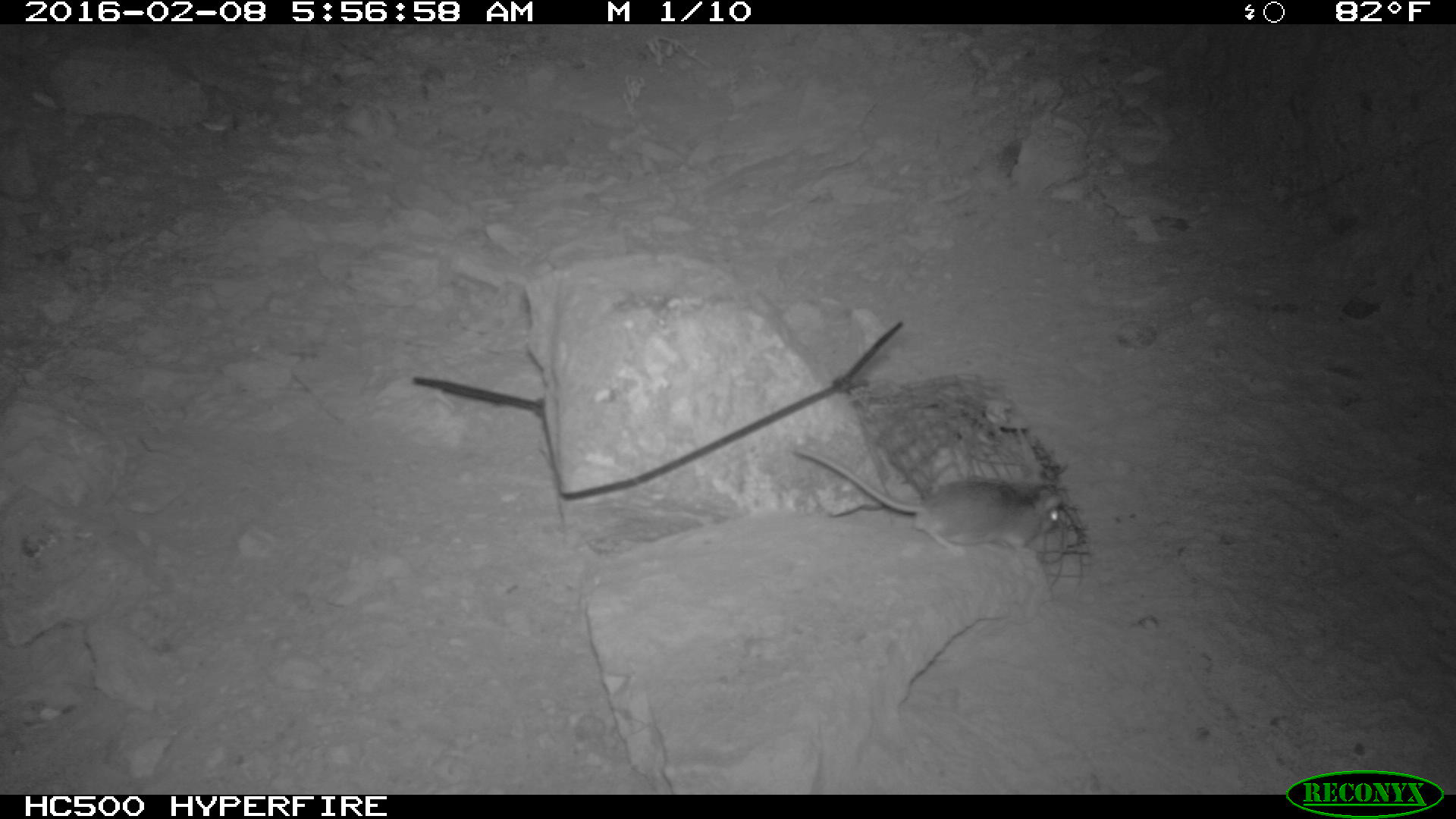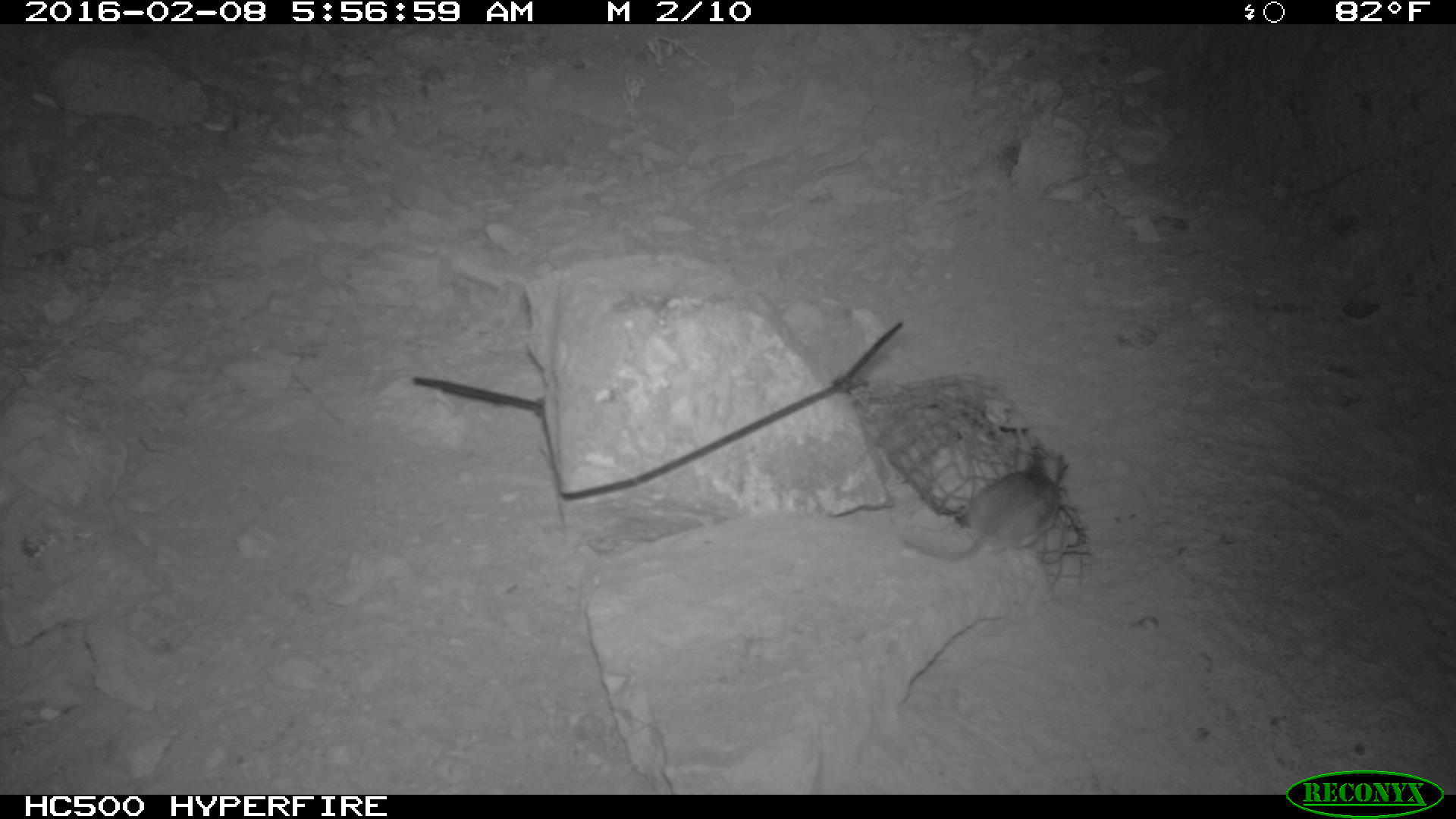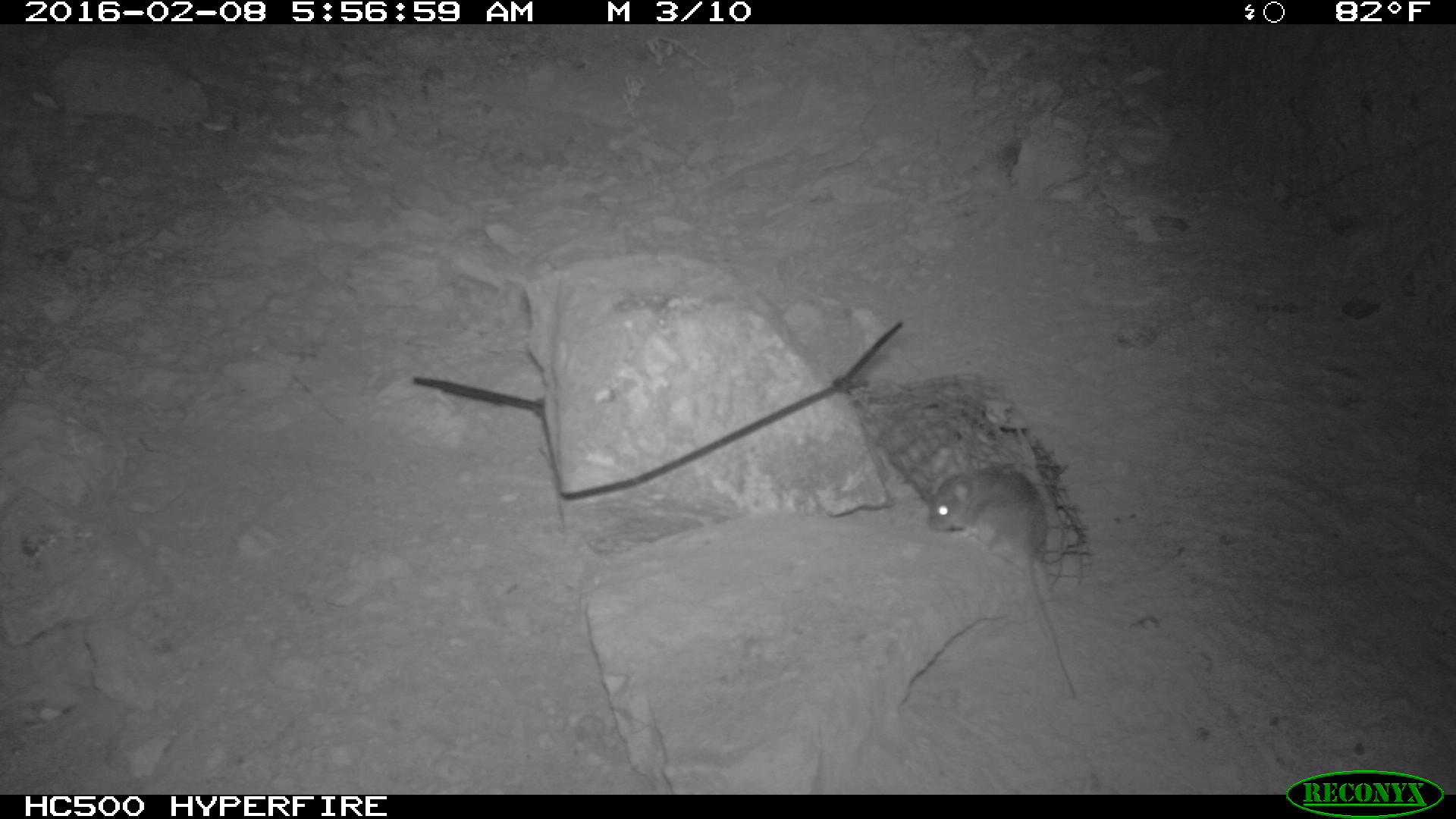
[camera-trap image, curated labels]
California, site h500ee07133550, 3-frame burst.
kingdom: Animalia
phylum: Chordata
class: Mammalia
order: Rodentia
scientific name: Rodentia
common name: rodent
Rodent (Rodentia).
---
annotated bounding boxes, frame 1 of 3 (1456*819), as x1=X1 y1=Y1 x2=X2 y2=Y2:
rodent: x1=791 y1=440 x2=1084 y2=559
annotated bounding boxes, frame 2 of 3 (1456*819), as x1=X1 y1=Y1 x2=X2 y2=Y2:
rodent: x1=899 y1=452 x2=1062 y2=563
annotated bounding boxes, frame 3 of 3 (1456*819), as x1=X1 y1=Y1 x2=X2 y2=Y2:
rodent: x1=927 y1=456 x2=1075 y2=698